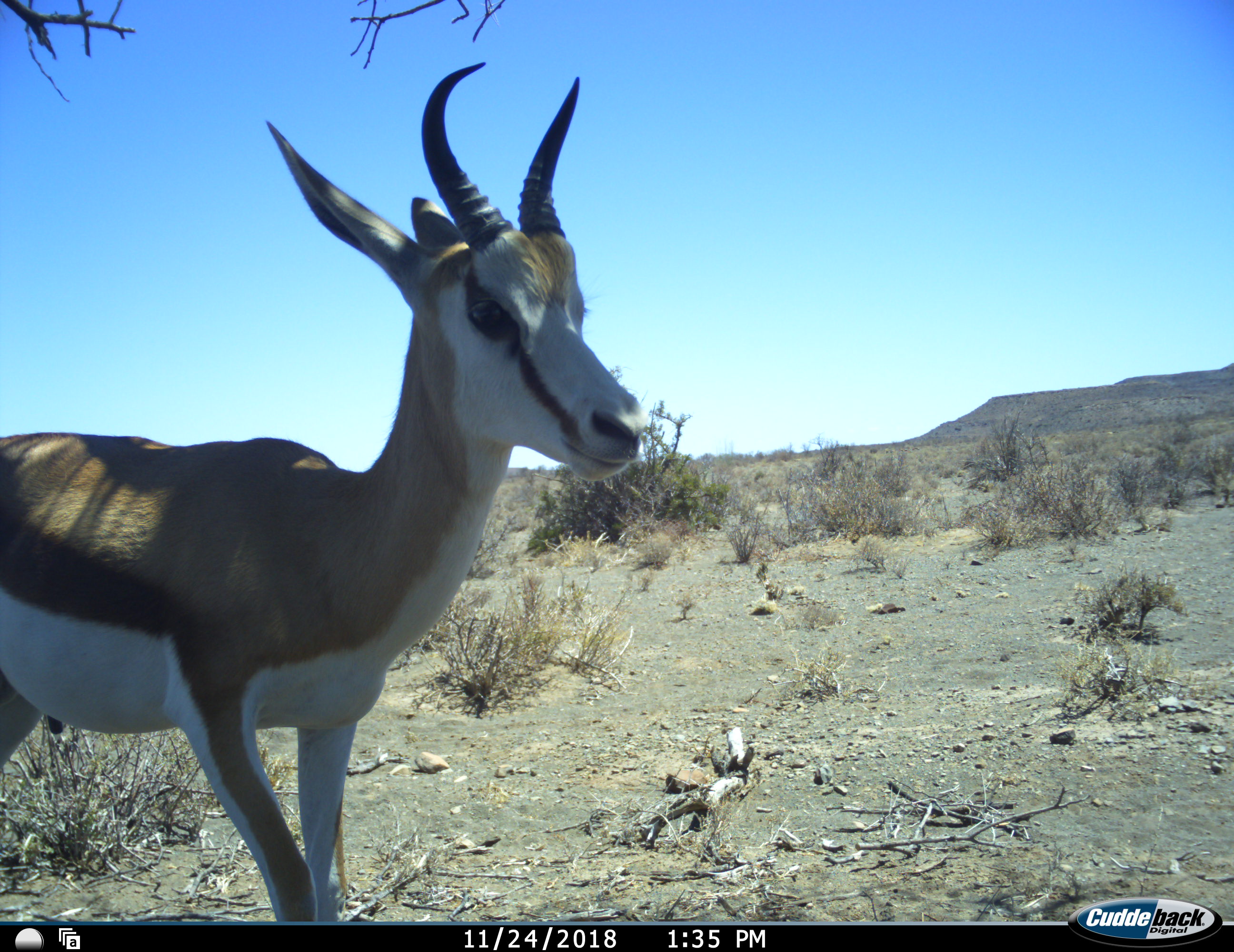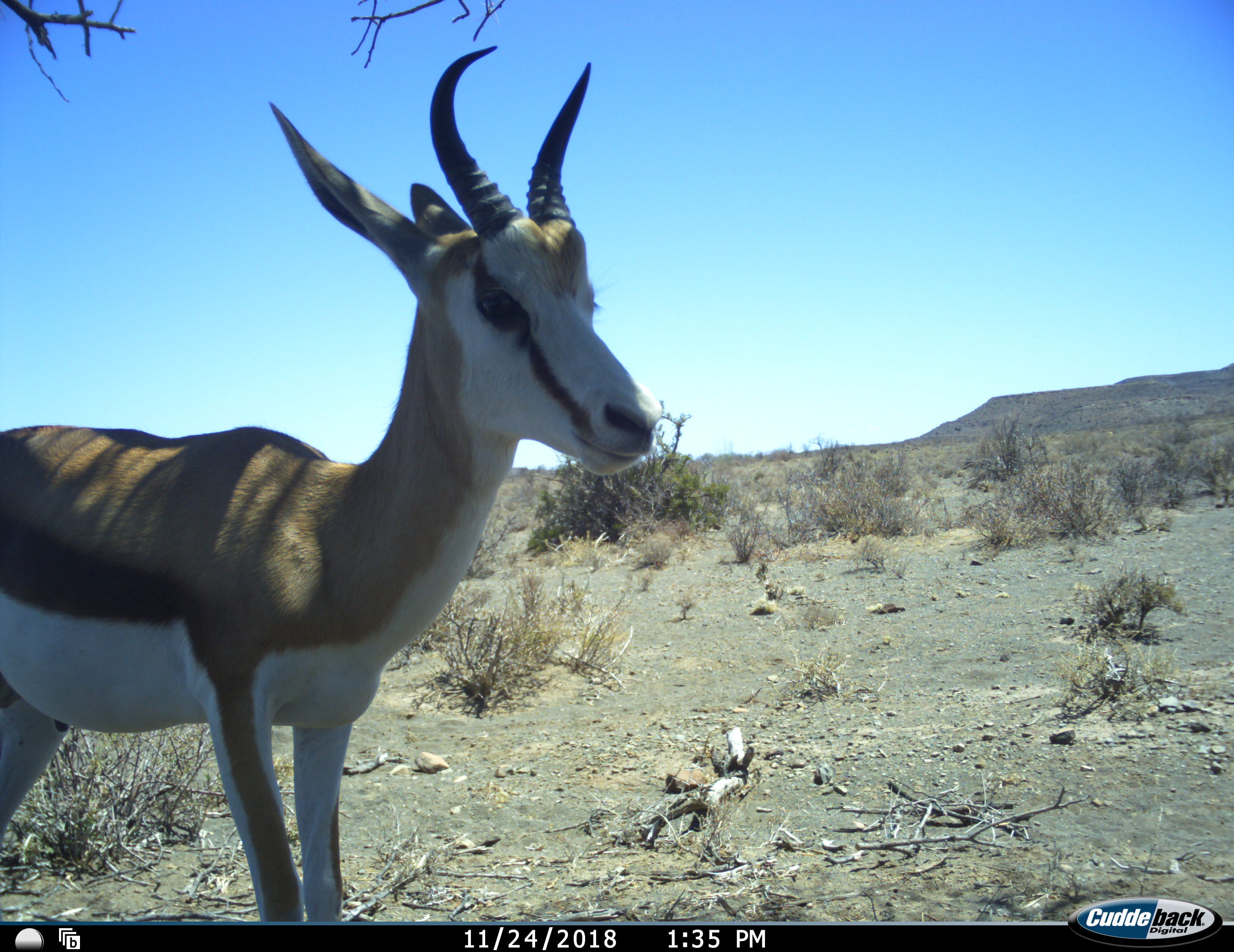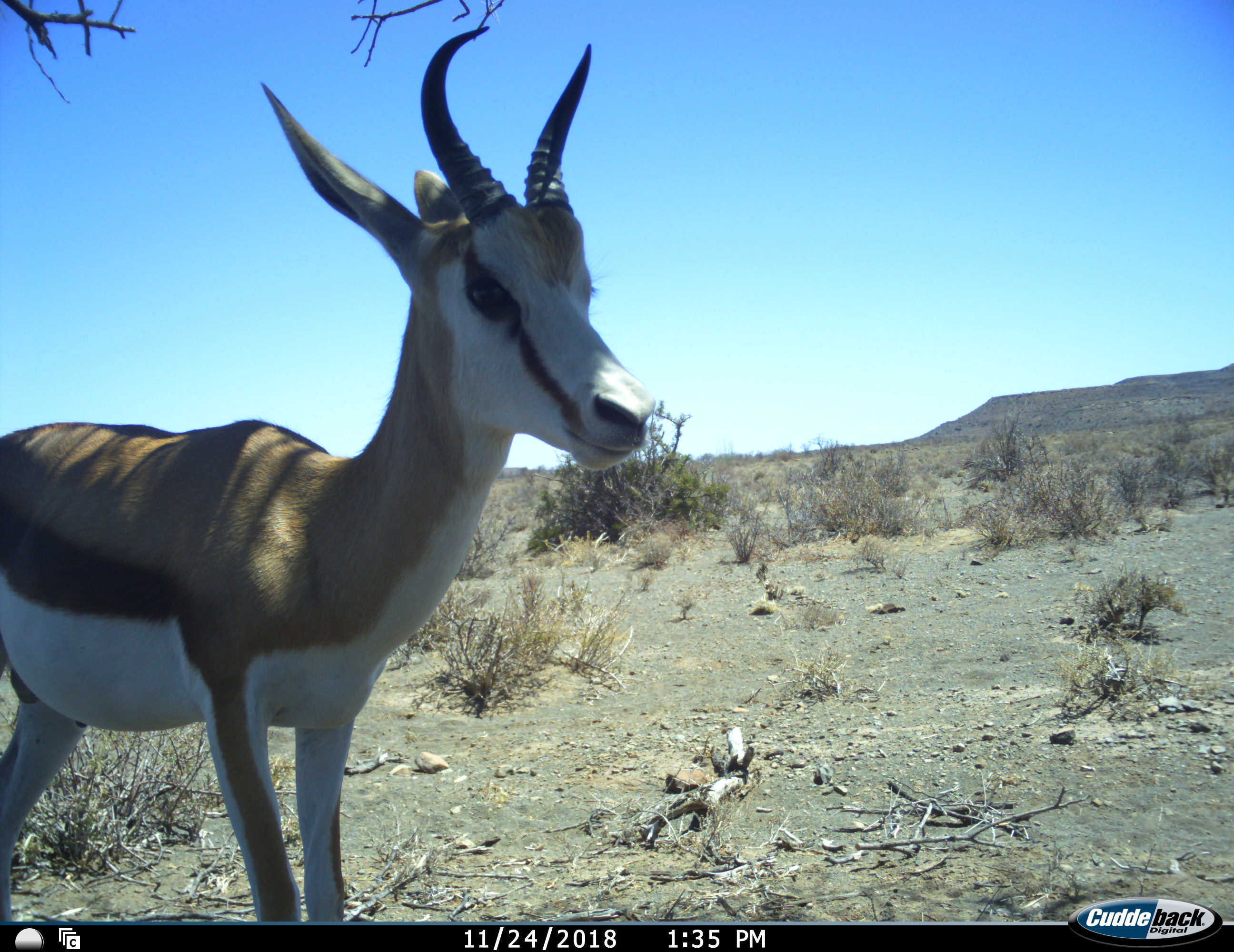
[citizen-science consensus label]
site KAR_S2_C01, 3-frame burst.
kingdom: Animalia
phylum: Chordata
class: Mammalia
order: Artiodactyla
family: Bovidae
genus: Antidorcas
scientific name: Antidorcas marsupialis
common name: springbok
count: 1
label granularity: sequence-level